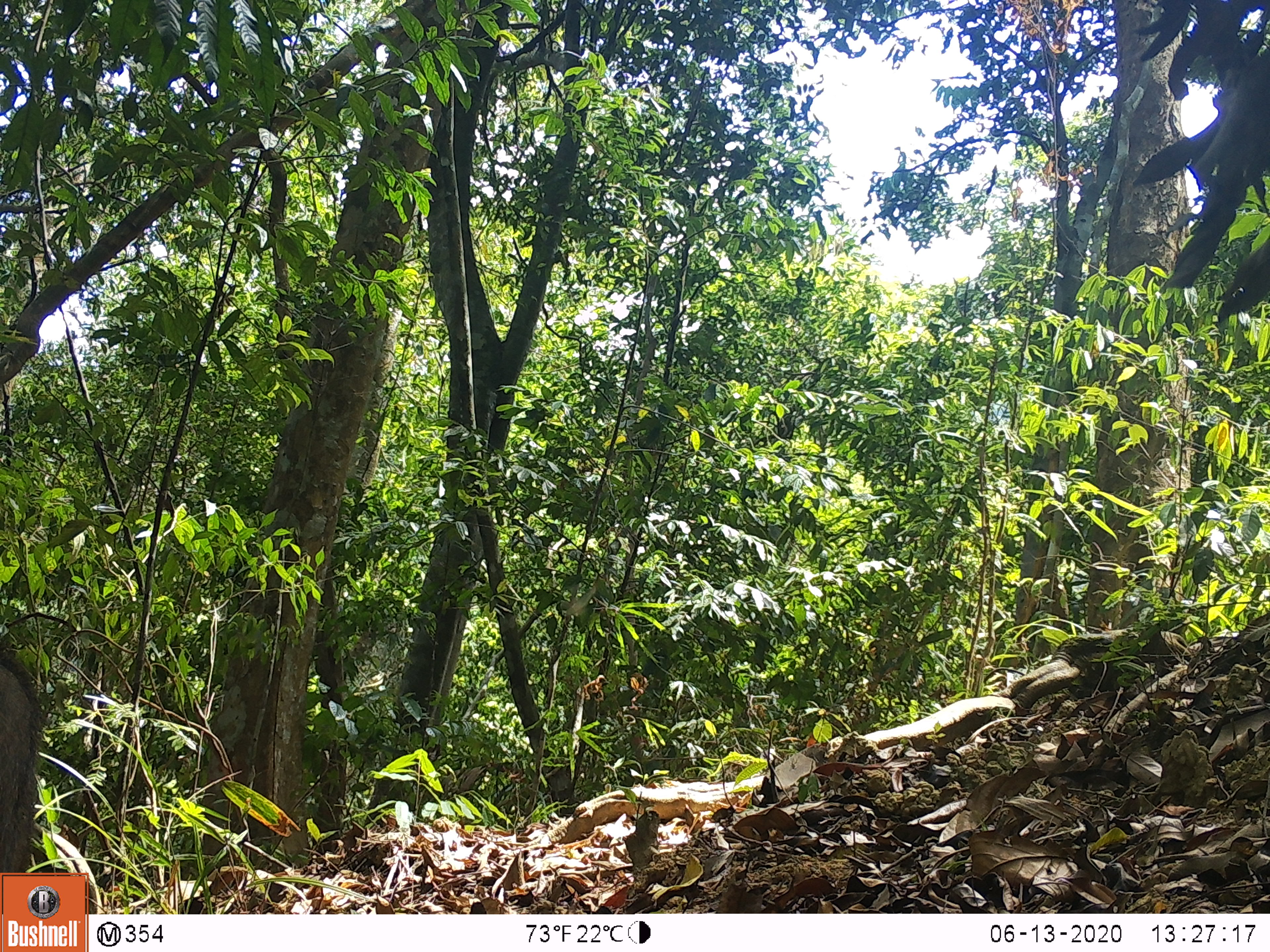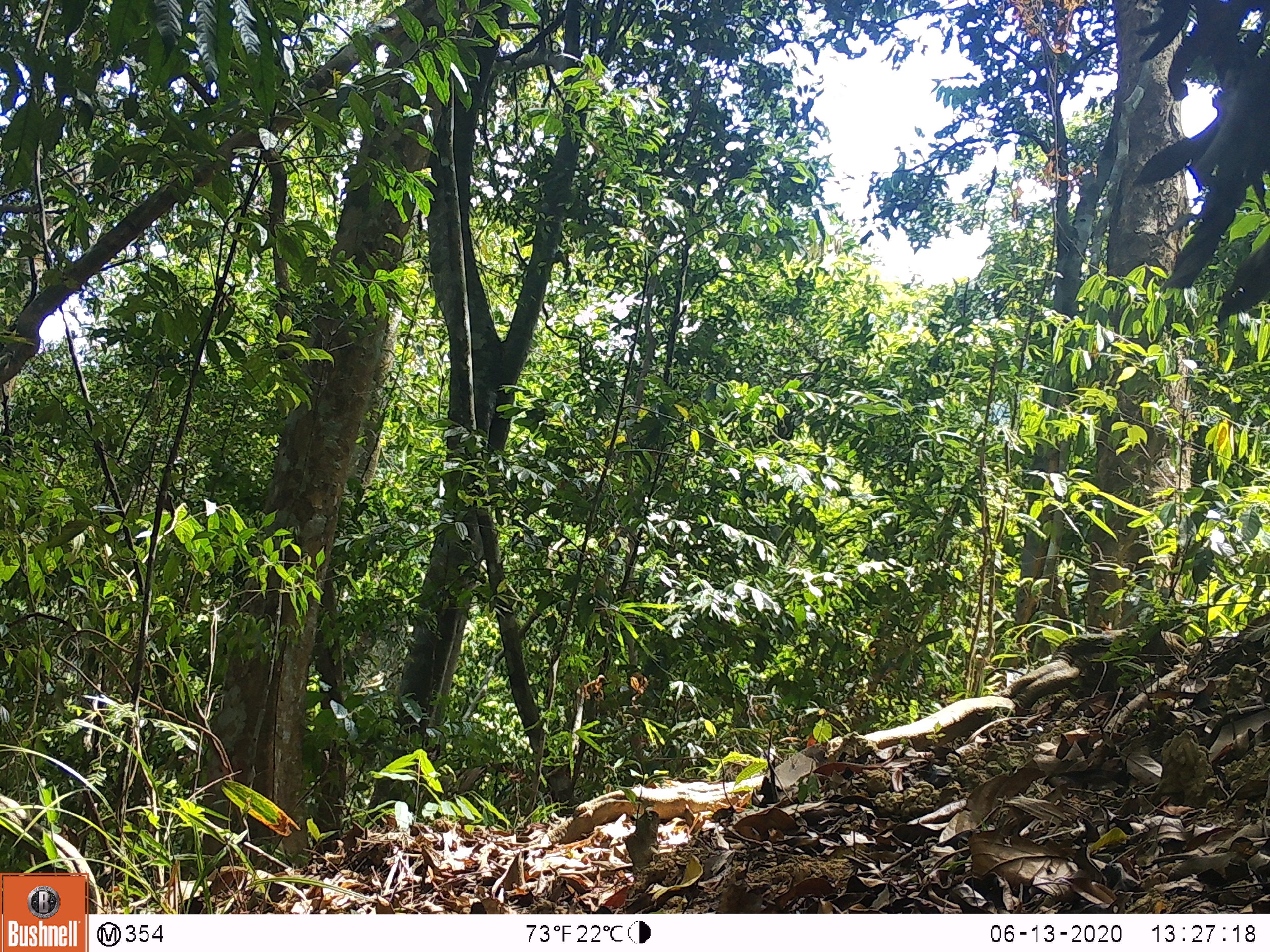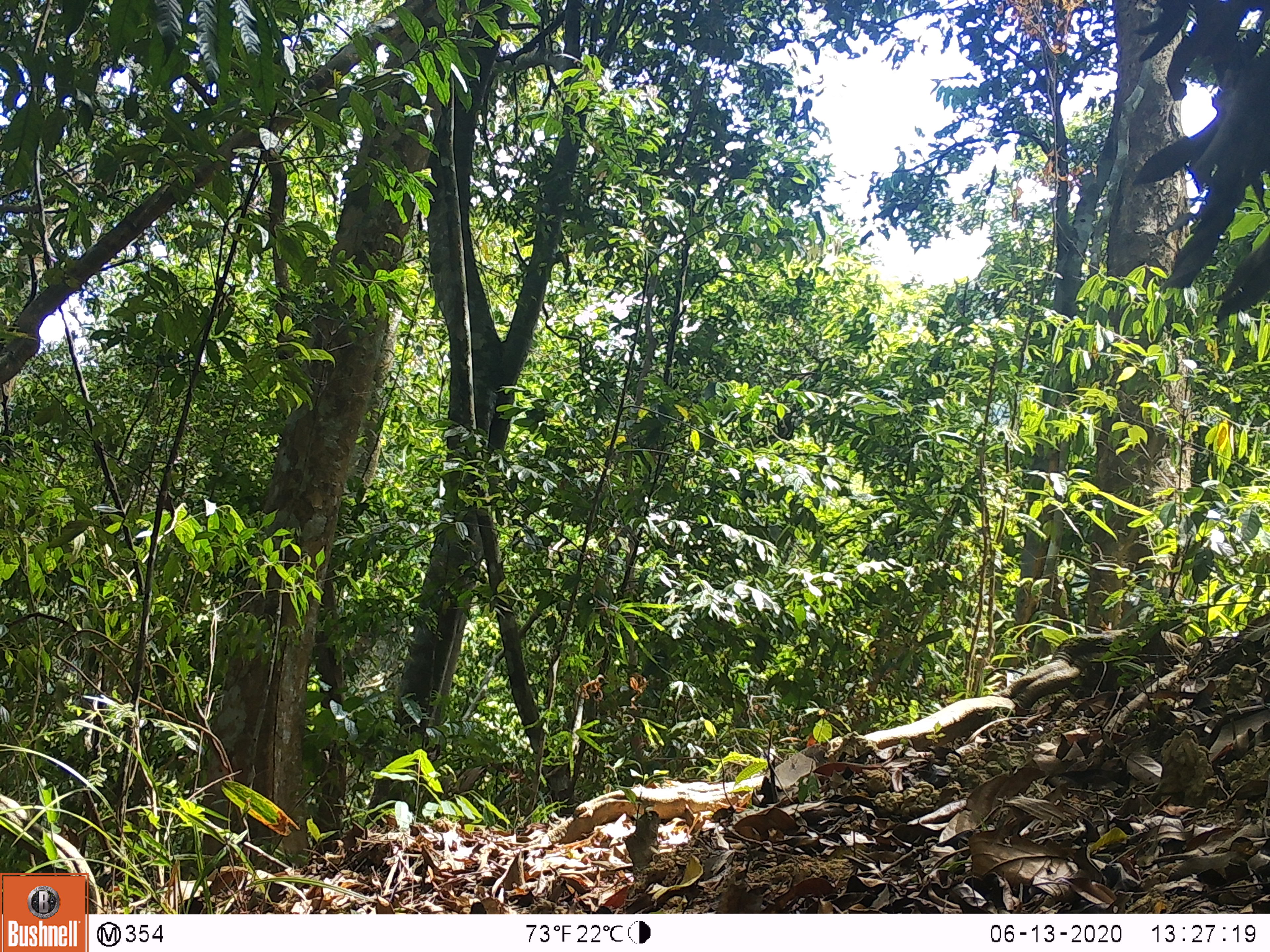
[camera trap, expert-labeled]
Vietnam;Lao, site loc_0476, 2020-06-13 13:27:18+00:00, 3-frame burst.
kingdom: Animalia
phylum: Chordata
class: Mammalia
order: Artiodactyla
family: Suidae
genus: Sus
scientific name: Sus scrofa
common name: eurasian wild pig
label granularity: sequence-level